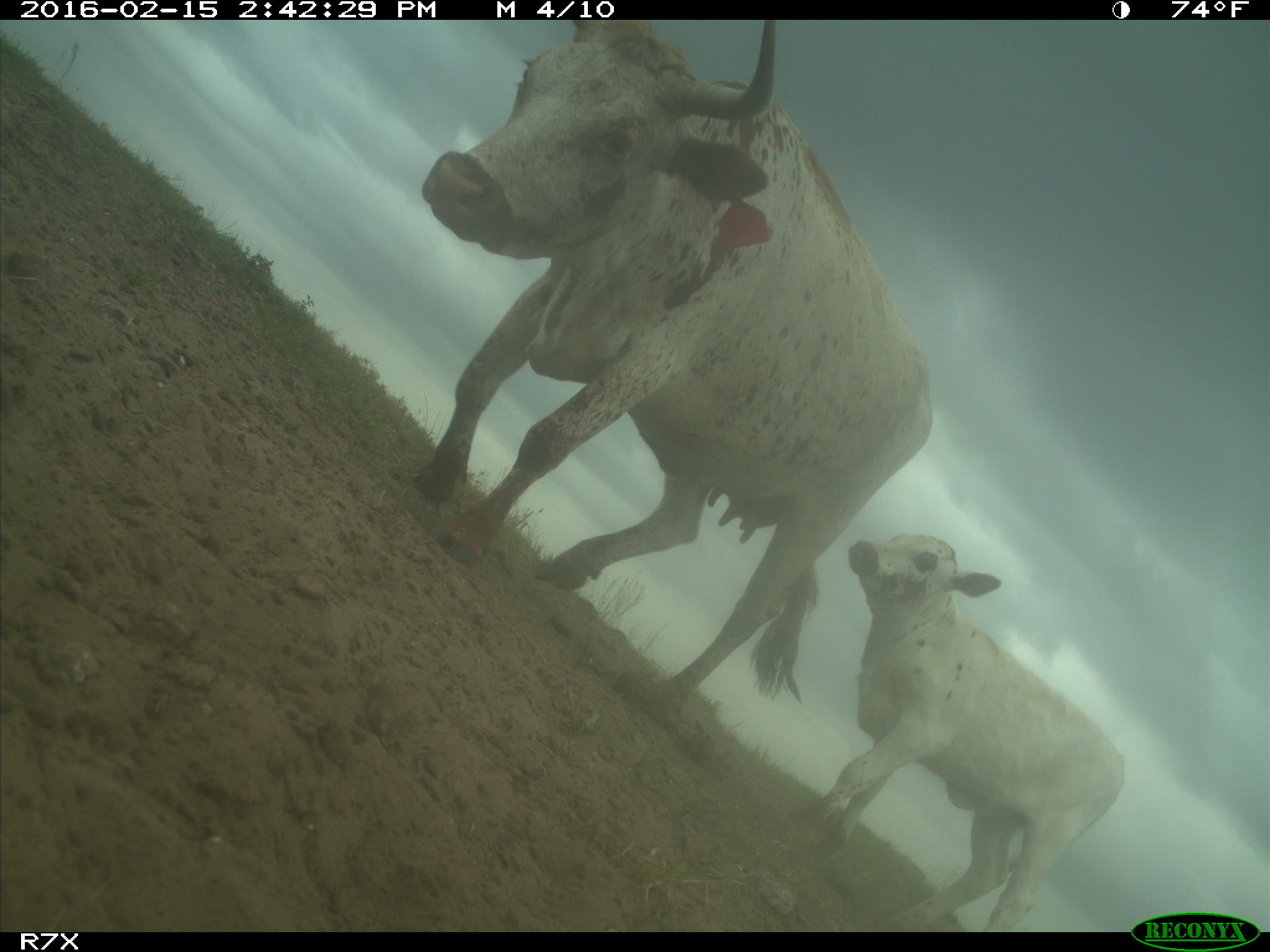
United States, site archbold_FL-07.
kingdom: Animalia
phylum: Chordata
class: Mammalia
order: Artiodactyla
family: Bovidae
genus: Bos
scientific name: Bos taurus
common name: domestic cow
Bos taurus (domestic cow).